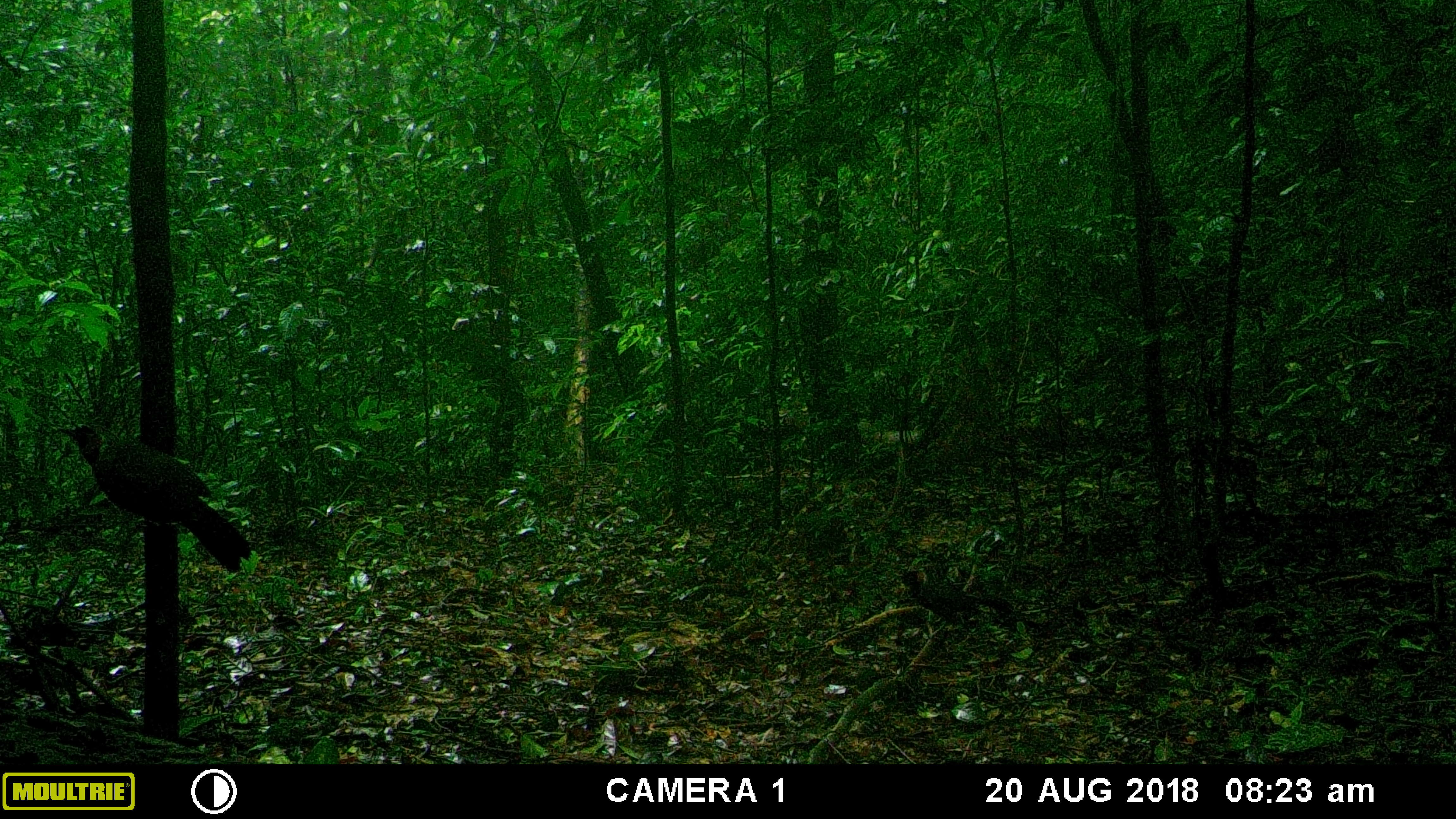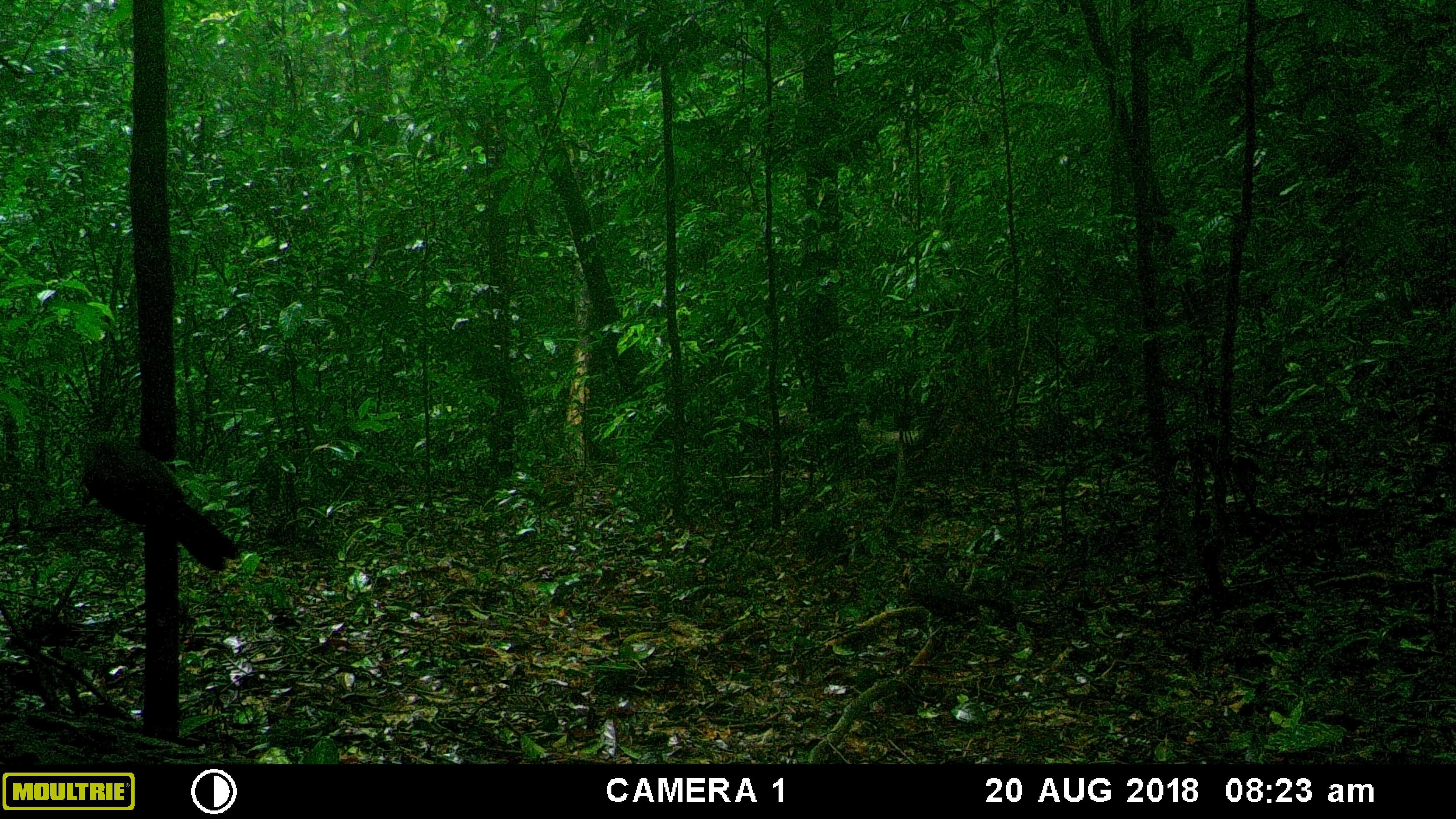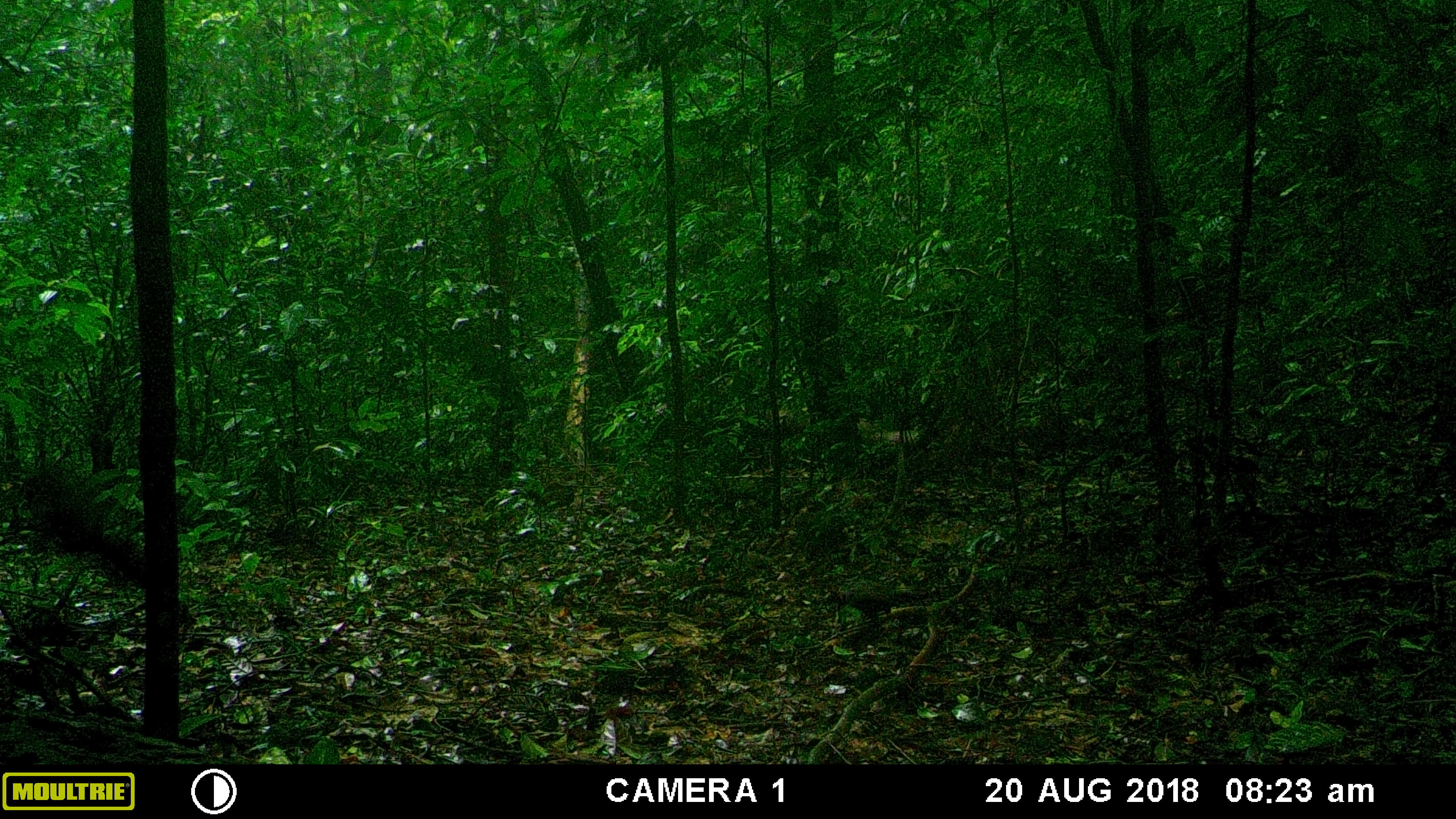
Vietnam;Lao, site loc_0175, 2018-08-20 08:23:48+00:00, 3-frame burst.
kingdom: Animalia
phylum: Chordata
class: Aves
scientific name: Aves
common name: bird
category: unidentified bird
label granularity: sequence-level